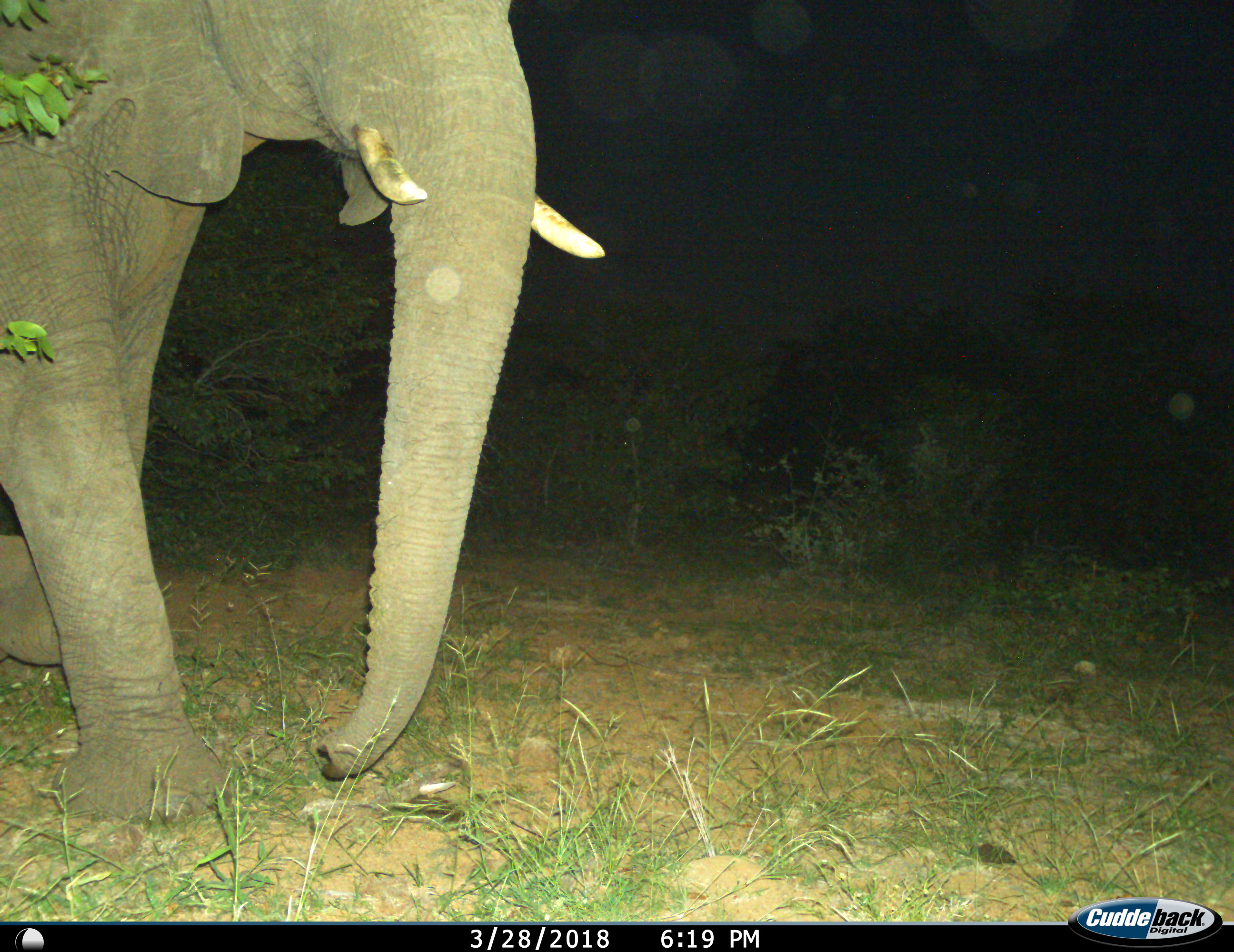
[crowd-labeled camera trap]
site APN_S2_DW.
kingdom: Animalia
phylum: Chordata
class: Mammalia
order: Proboscidea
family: Elephantidae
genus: Loxodonta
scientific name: Loxodonta africana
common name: african bush elephant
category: elephant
Elephant (african bush elephant) (Loxodonta africana), count 1. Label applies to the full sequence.